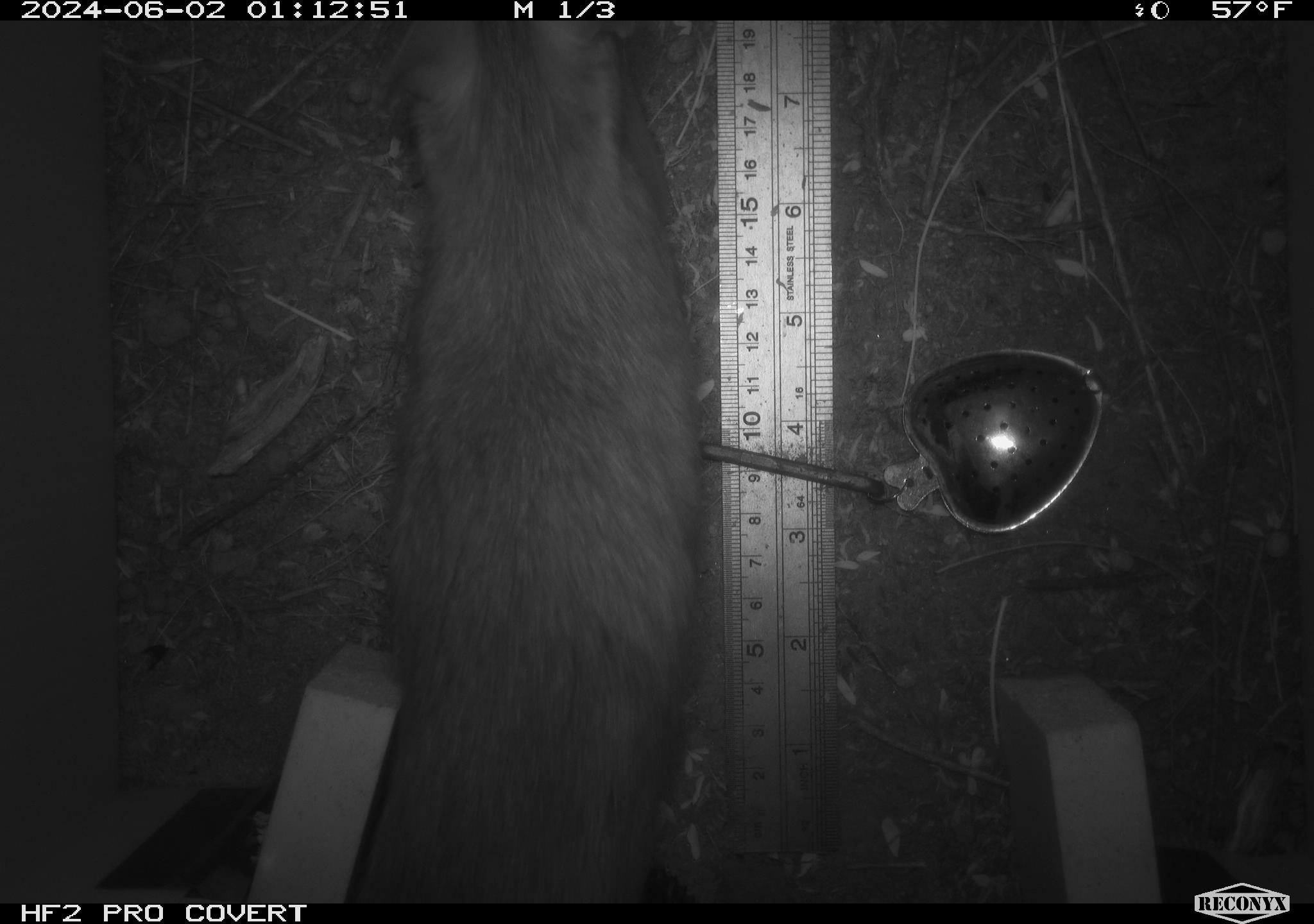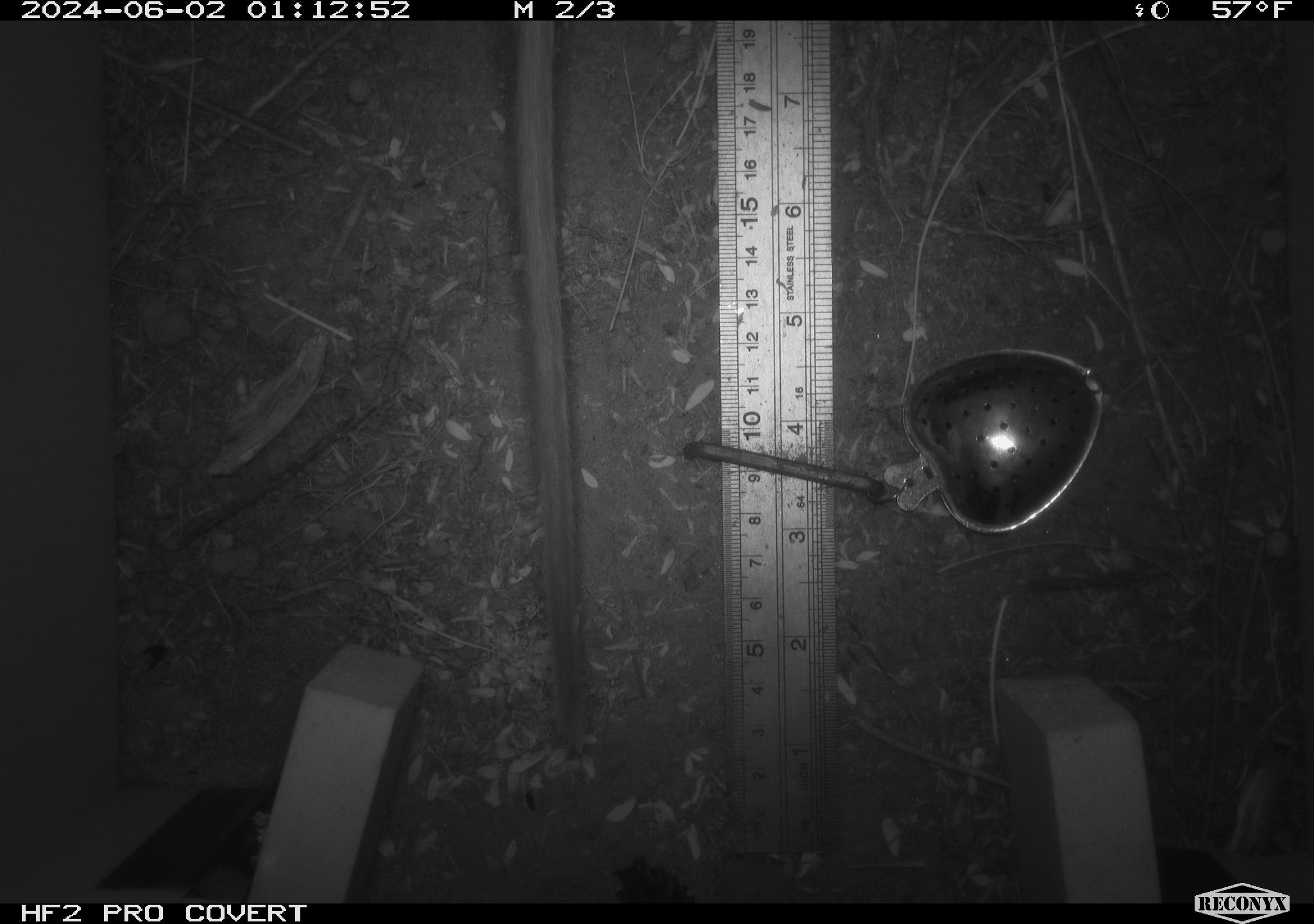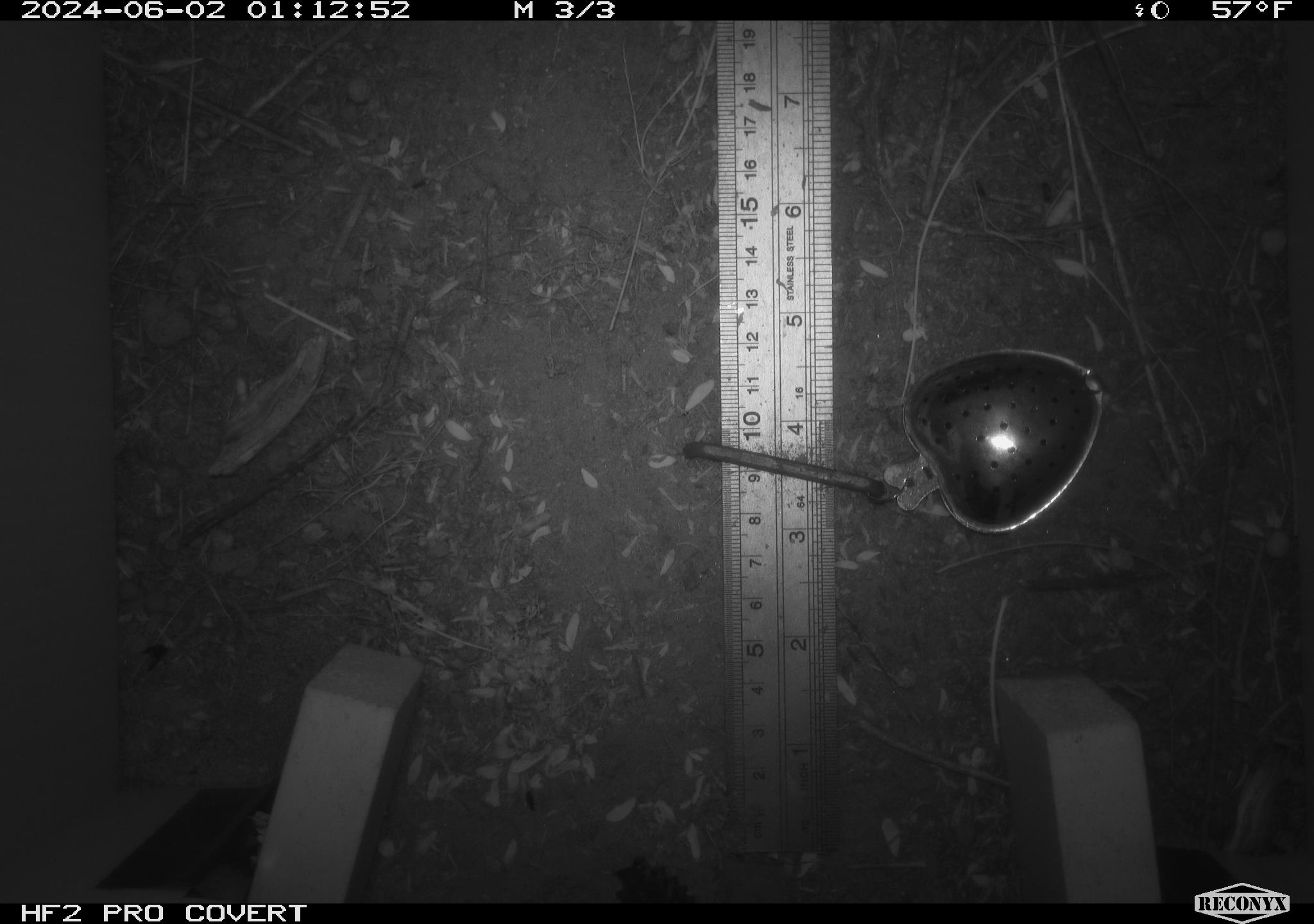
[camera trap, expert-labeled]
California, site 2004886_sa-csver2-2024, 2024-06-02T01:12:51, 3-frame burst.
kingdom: Animalia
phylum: Chordata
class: Mammalia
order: Rodentia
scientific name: Rodentia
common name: rodent